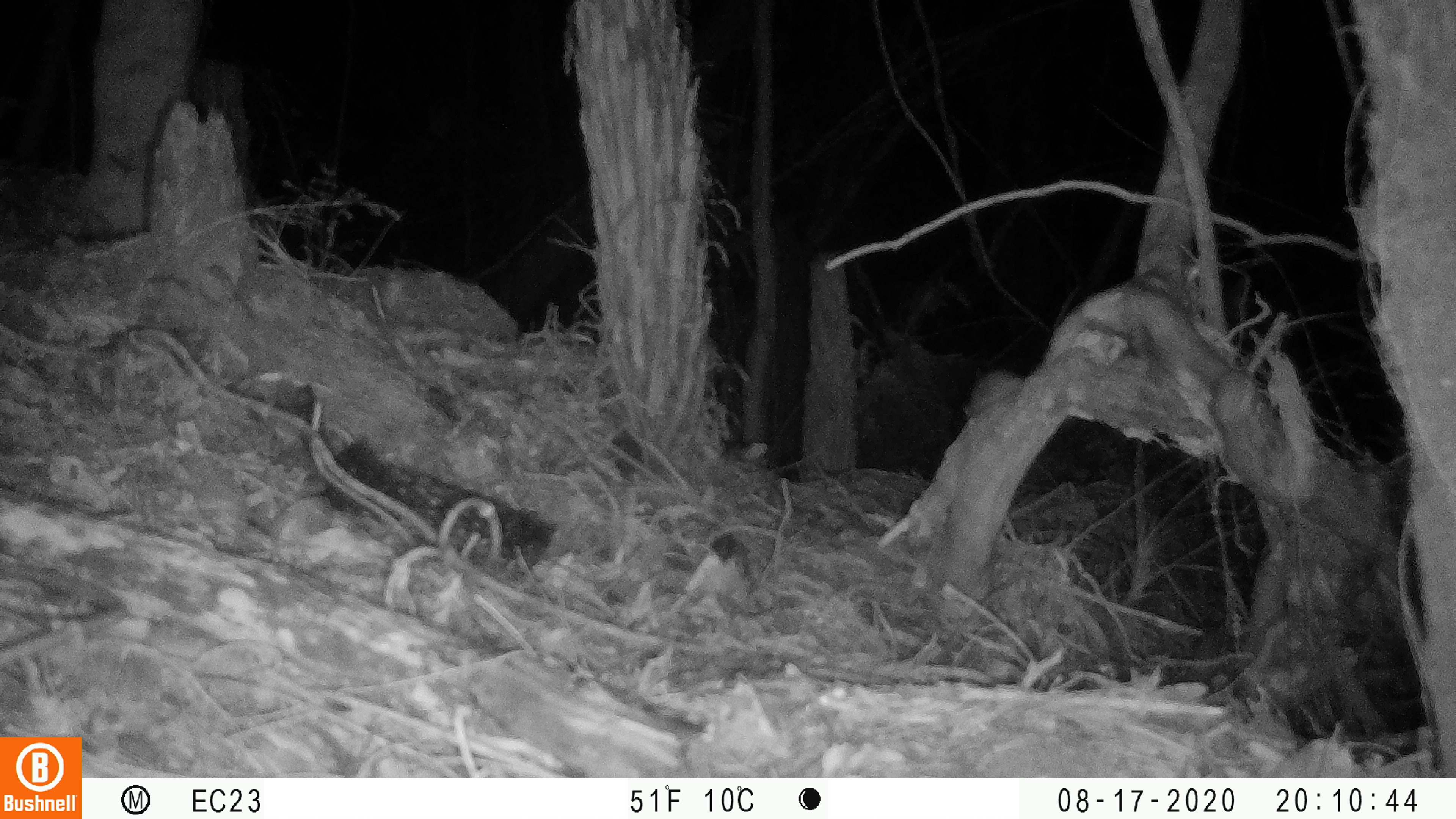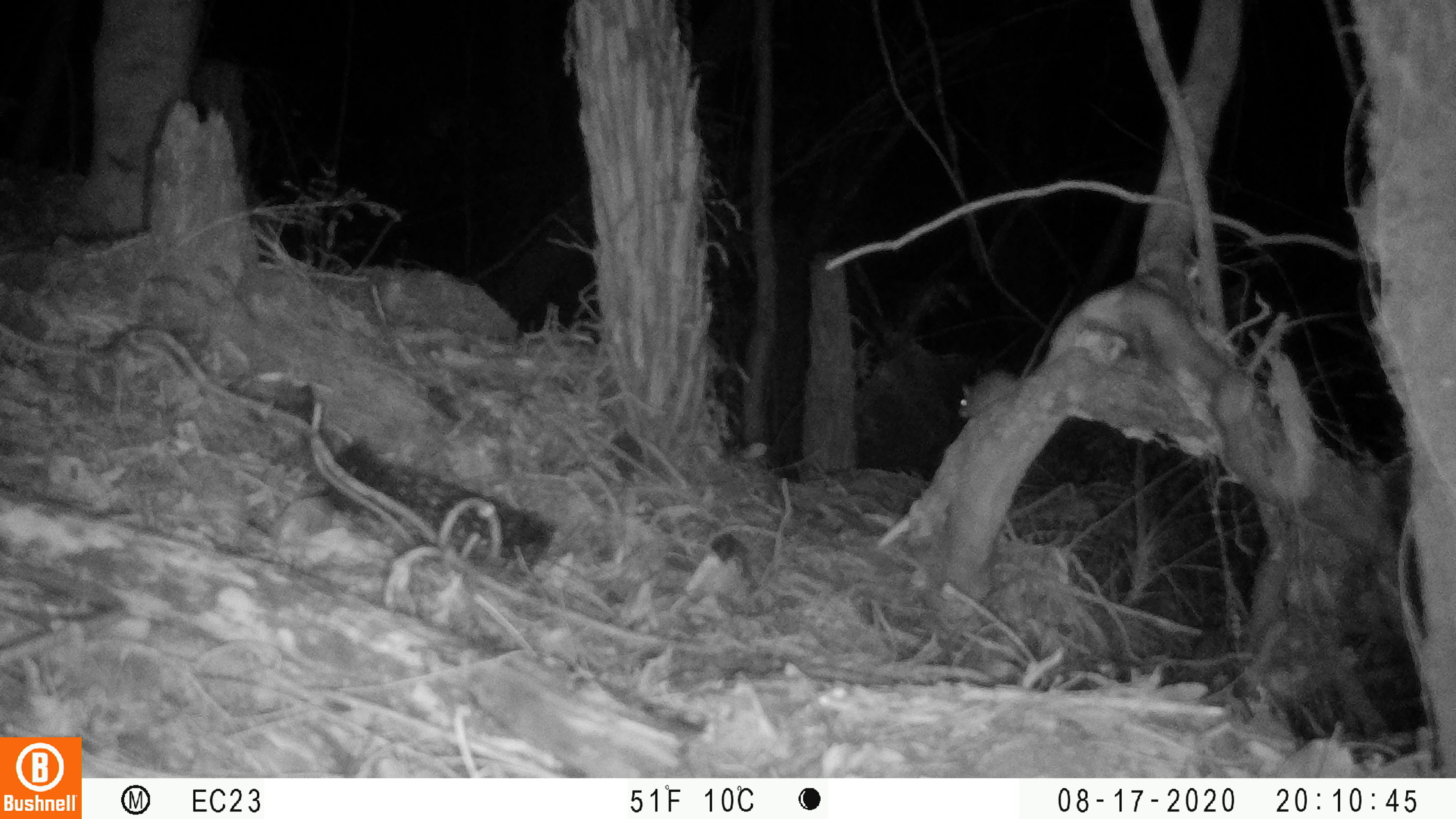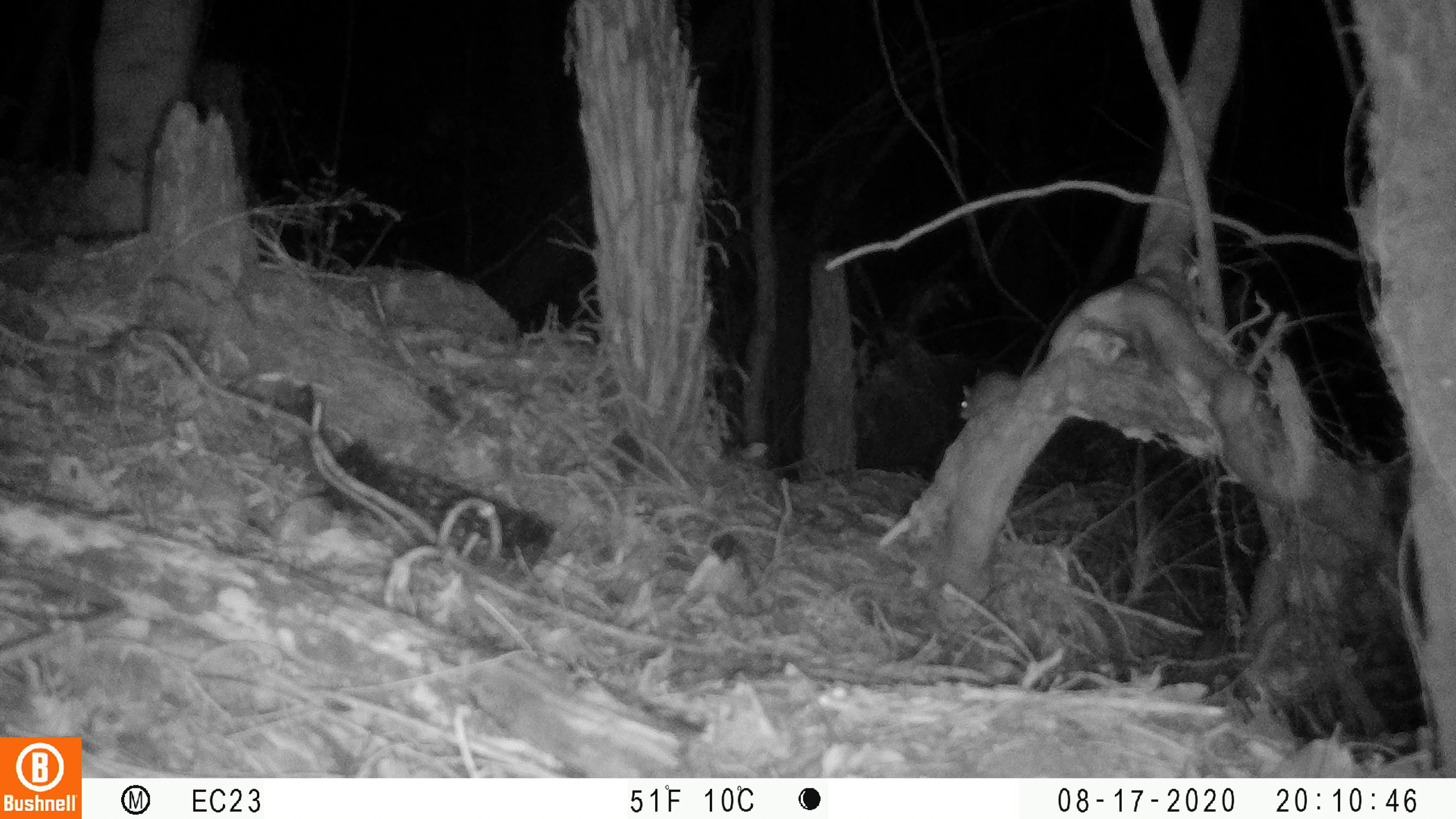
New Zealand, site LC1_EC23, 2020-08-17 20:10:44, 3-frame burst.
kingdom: Animalia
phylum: Chordata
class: Mammalia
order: Rodentia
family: Muridae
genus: Rattus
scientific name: Rattus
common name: rat